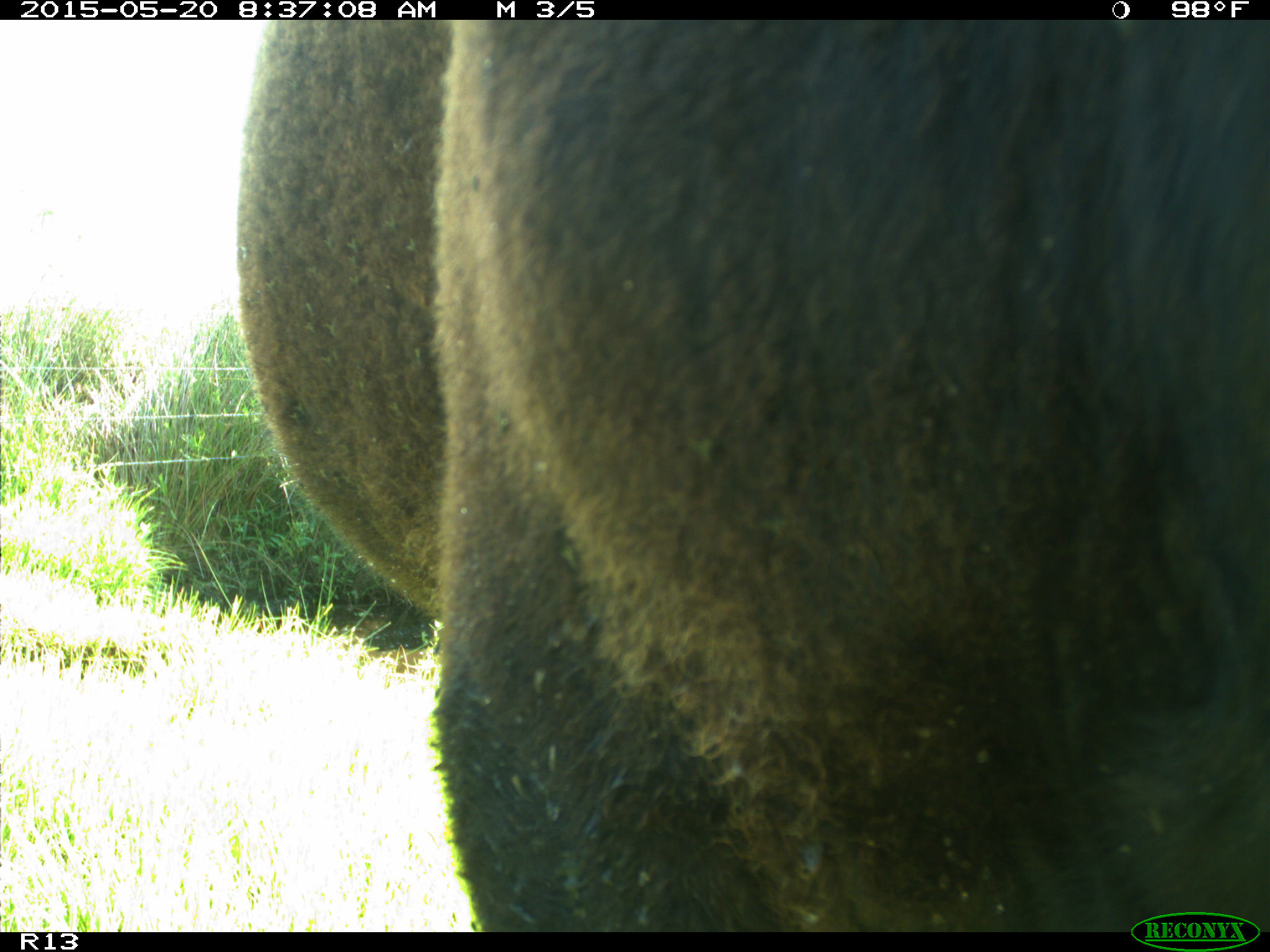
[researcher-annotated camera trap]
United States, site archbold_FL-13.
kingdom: Animalia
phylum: Chordata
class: Mammalia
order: Artiodactyla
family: Bovidae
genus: Bos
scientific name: Bos taurus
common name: domestic cow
Bos taurus (domestic cow).